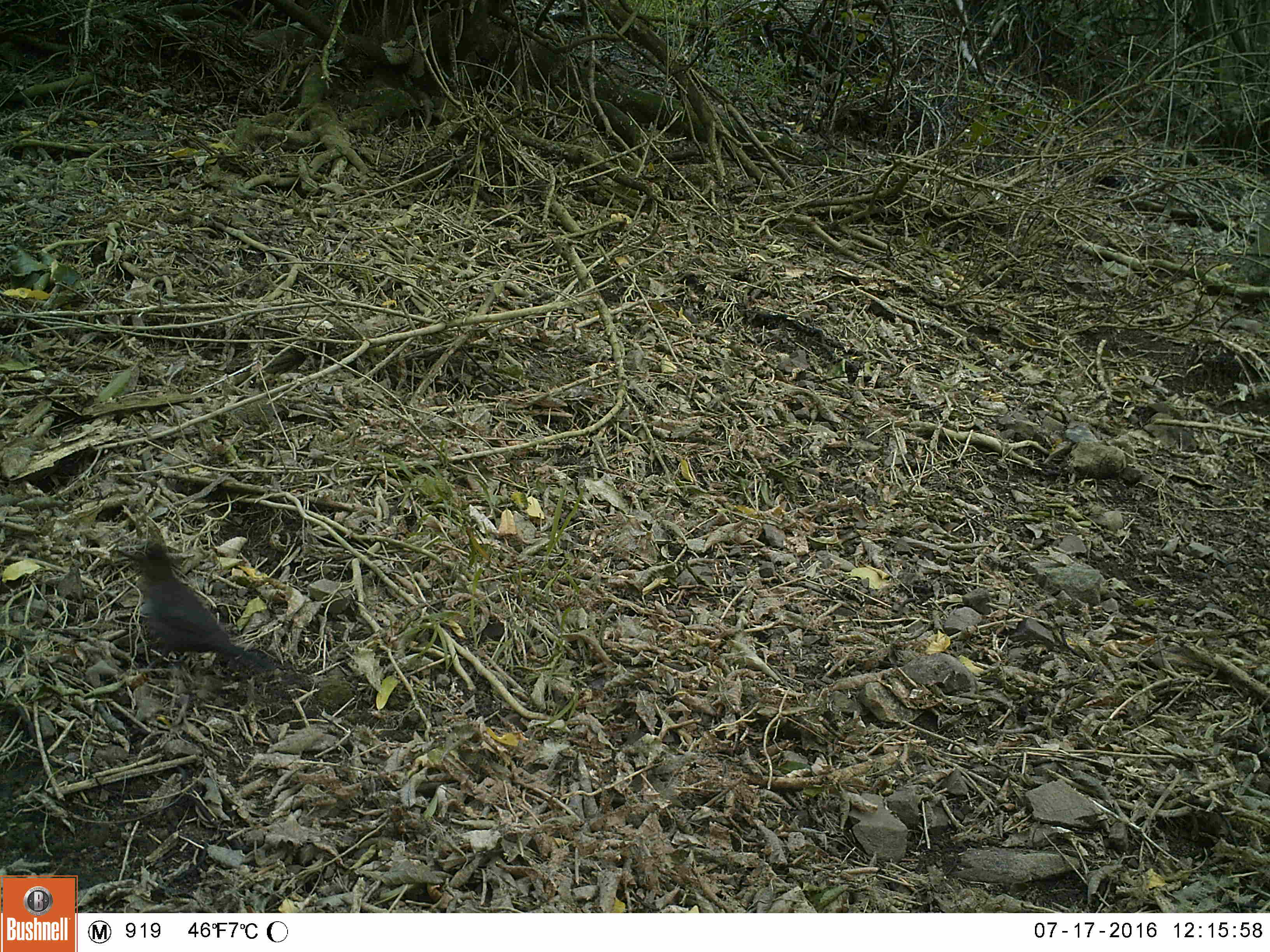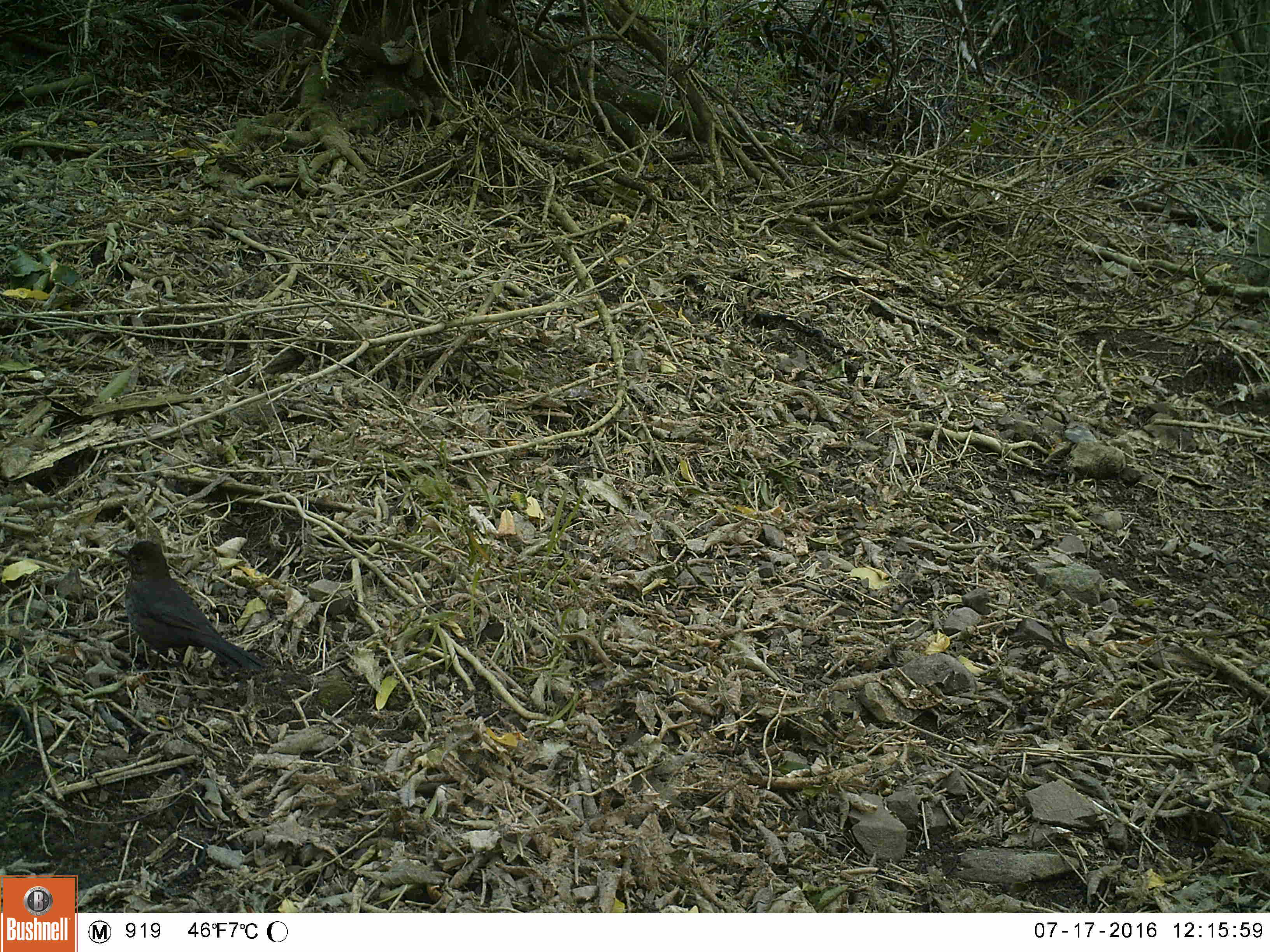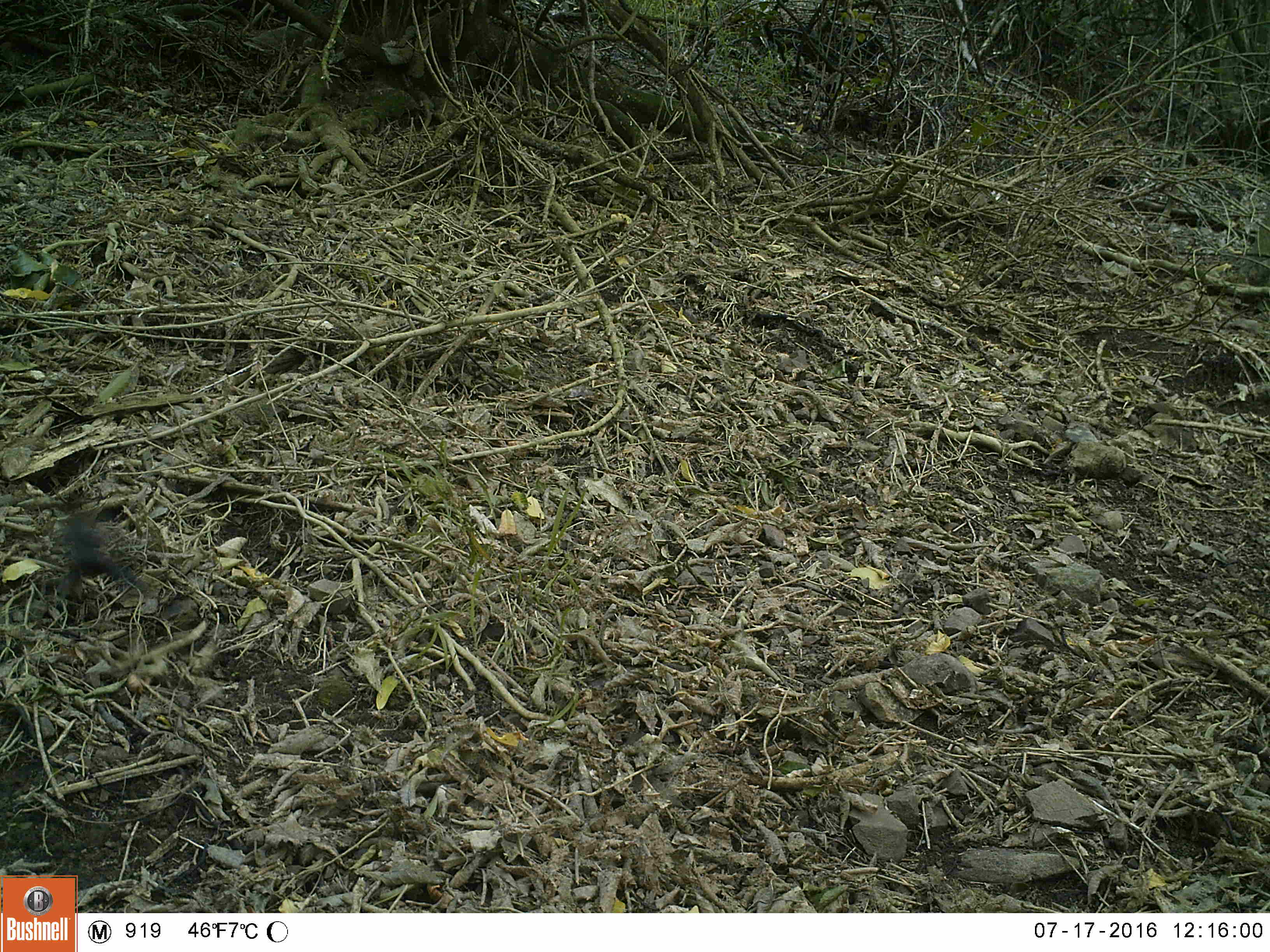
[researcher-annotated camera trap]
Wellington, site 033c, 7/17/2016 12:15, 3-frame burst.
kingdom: Animalia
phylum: Chordata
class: Aves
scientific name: Aves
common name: bird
Bird (Aves).